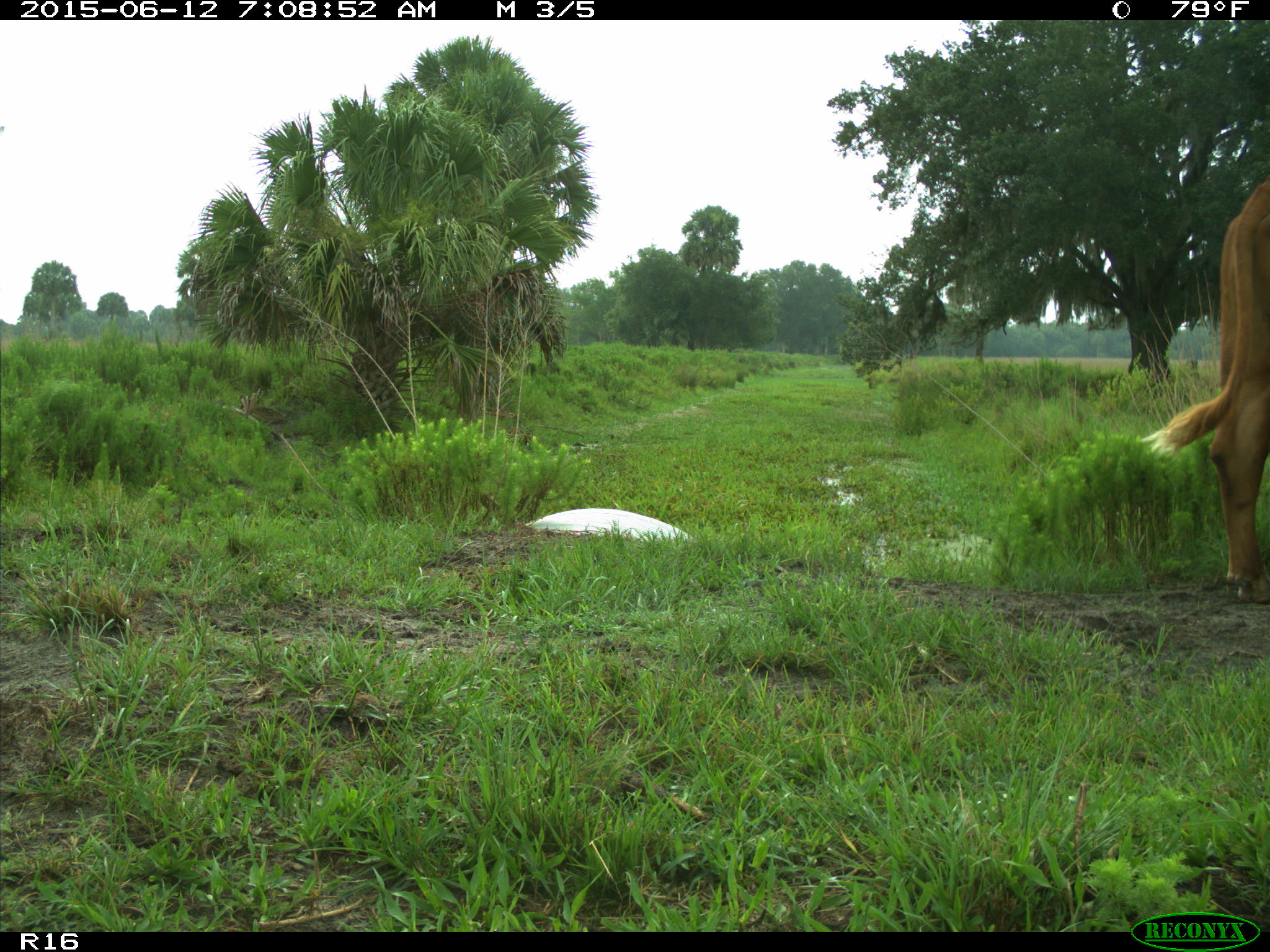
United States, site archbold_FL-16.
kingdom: Animalia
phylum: Chordata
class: Mammalia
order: Artiodactyla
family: Bovidae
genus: Bos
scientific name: Bos taurus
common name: domestic cow